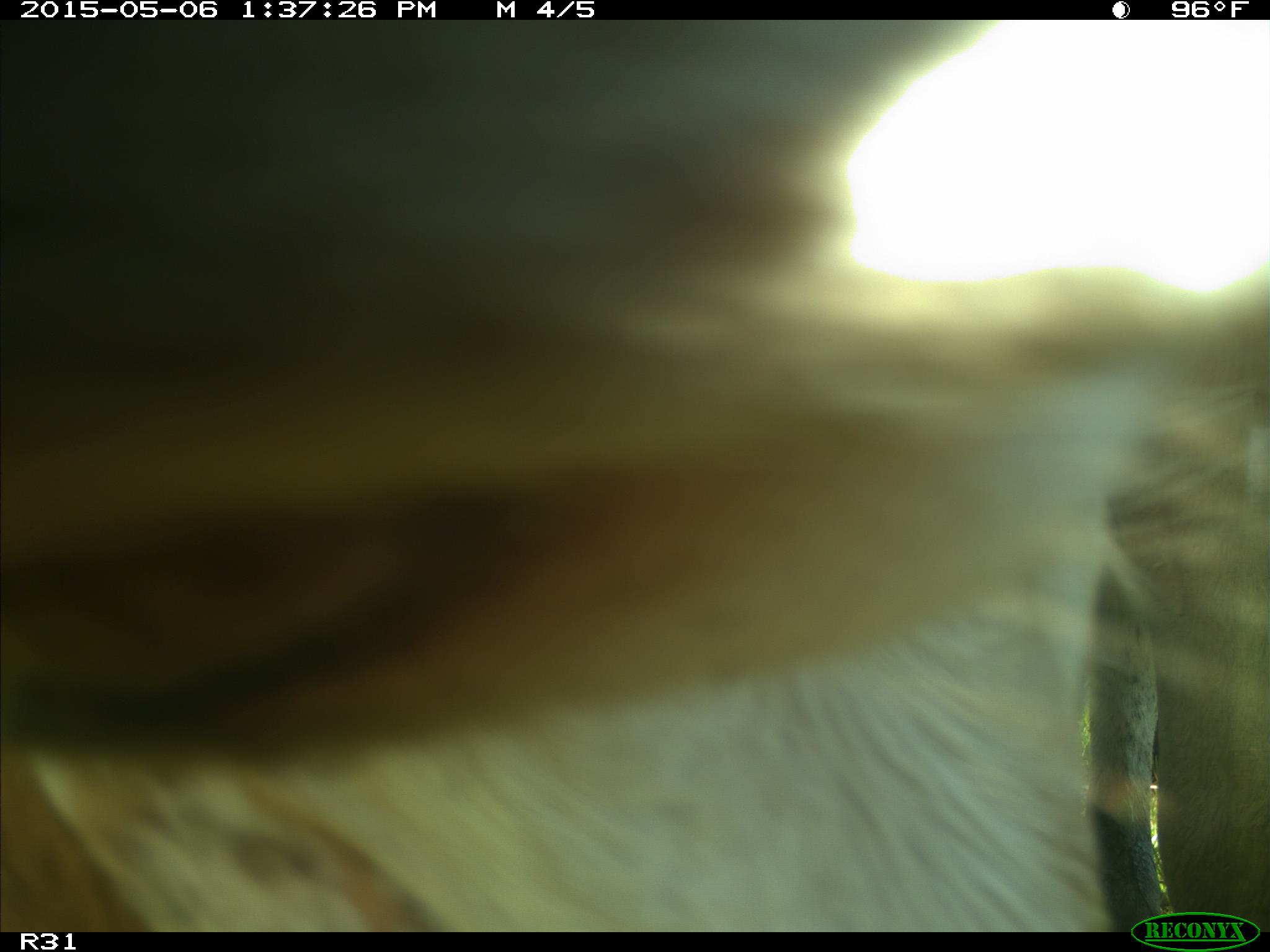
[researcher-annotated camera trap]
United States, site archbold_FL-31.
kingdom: Animalia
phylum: Chordata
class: Mammalia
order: Artiodactyla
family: Bovidae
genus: Bos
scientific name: Bos taurus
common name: domestic cow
Bos taurus (domestic cow).